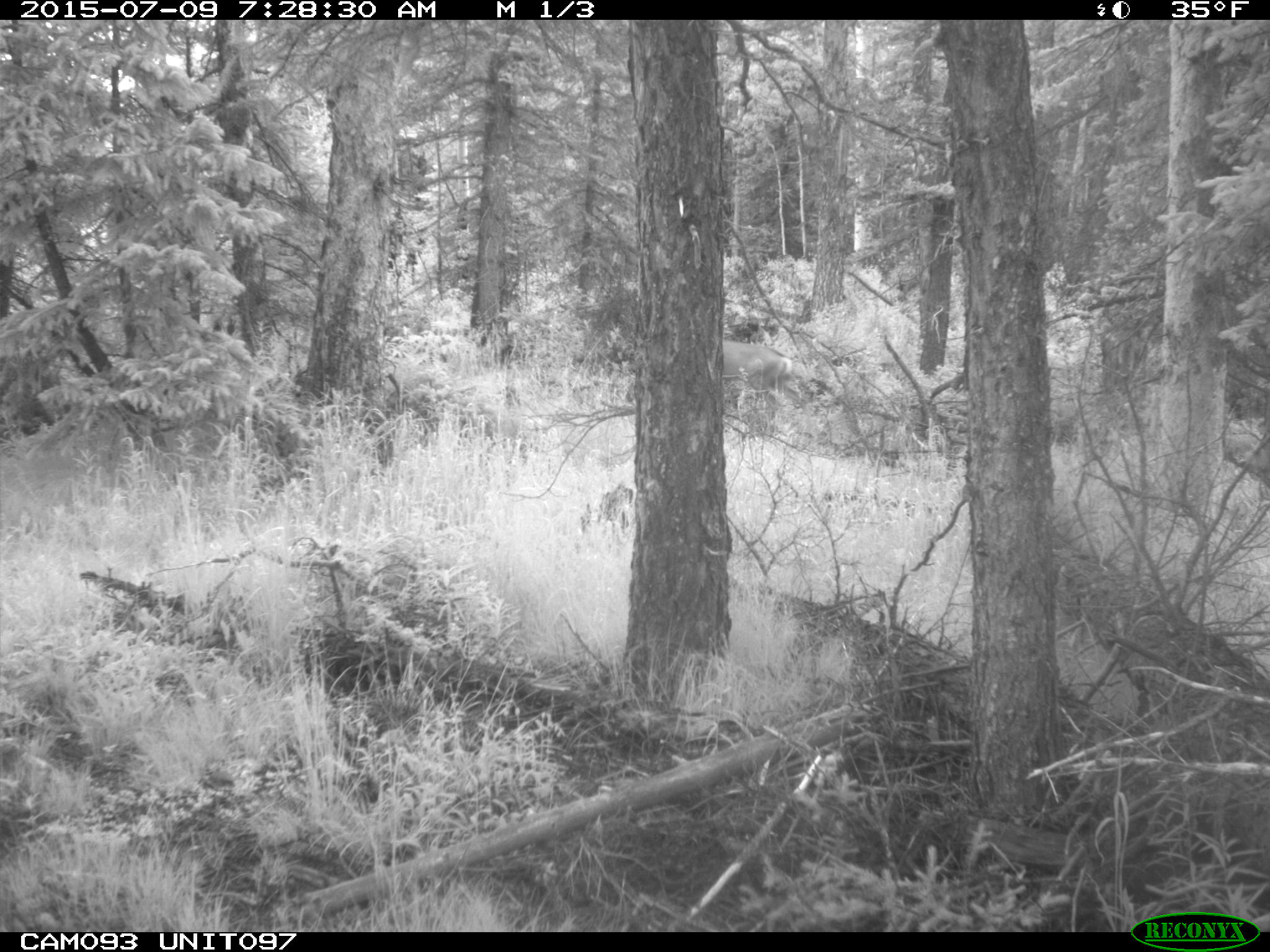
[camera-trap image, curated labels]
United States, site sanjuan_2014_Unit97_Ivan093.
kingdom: Animalia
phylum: Chordata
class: Mammalia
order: Artiodactyla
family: Cervidae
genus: Odocoileus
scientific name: Odocoileus hemionus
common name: mule deer